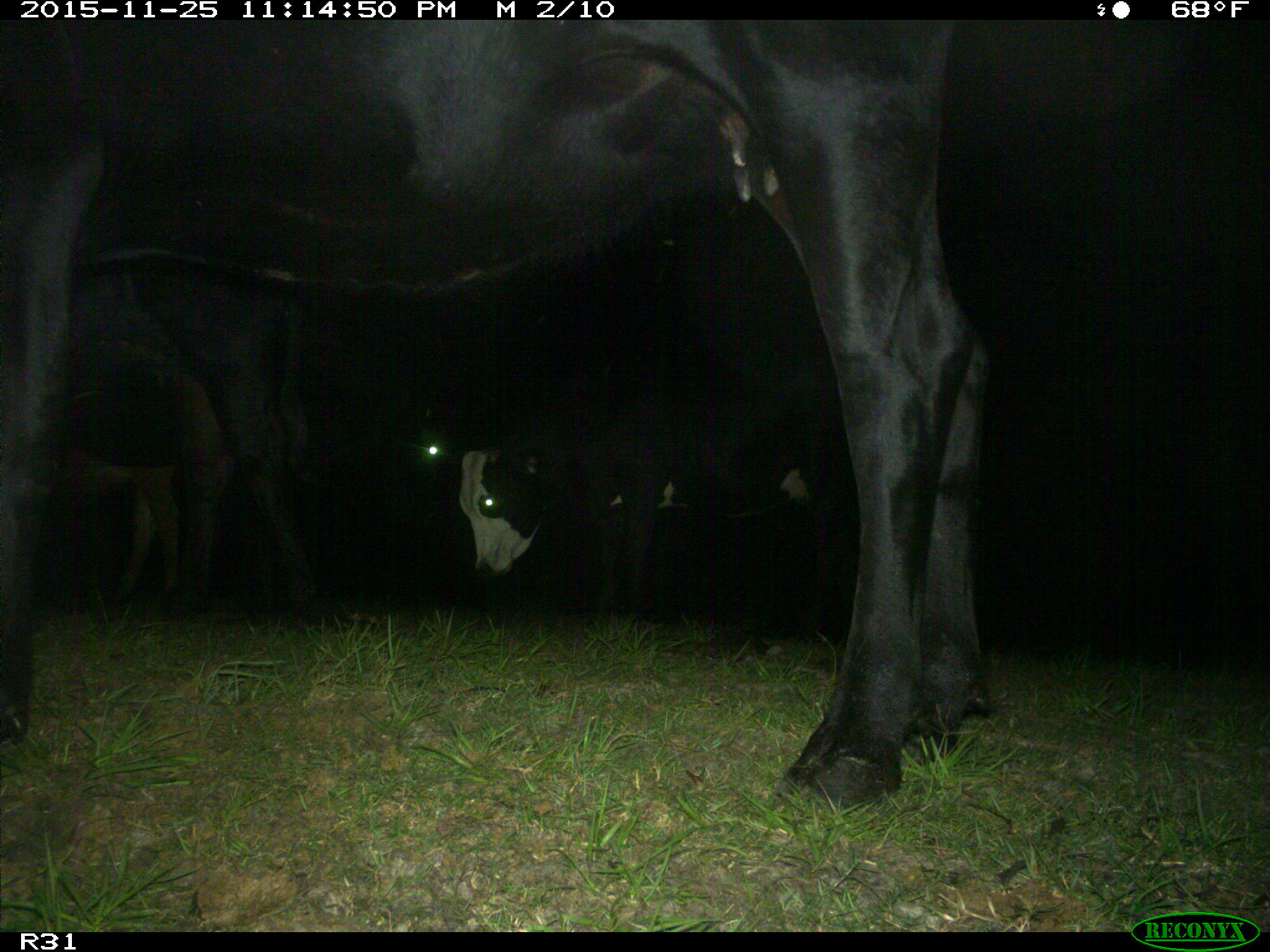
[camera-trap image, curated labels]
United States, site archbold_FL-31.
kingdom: Animalia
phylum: Chordata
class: Mammalia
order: Artiodactyla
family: Bovidae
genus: Bos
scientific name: Bos taurus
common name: domestic cow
Bos taurus (domestic cow).